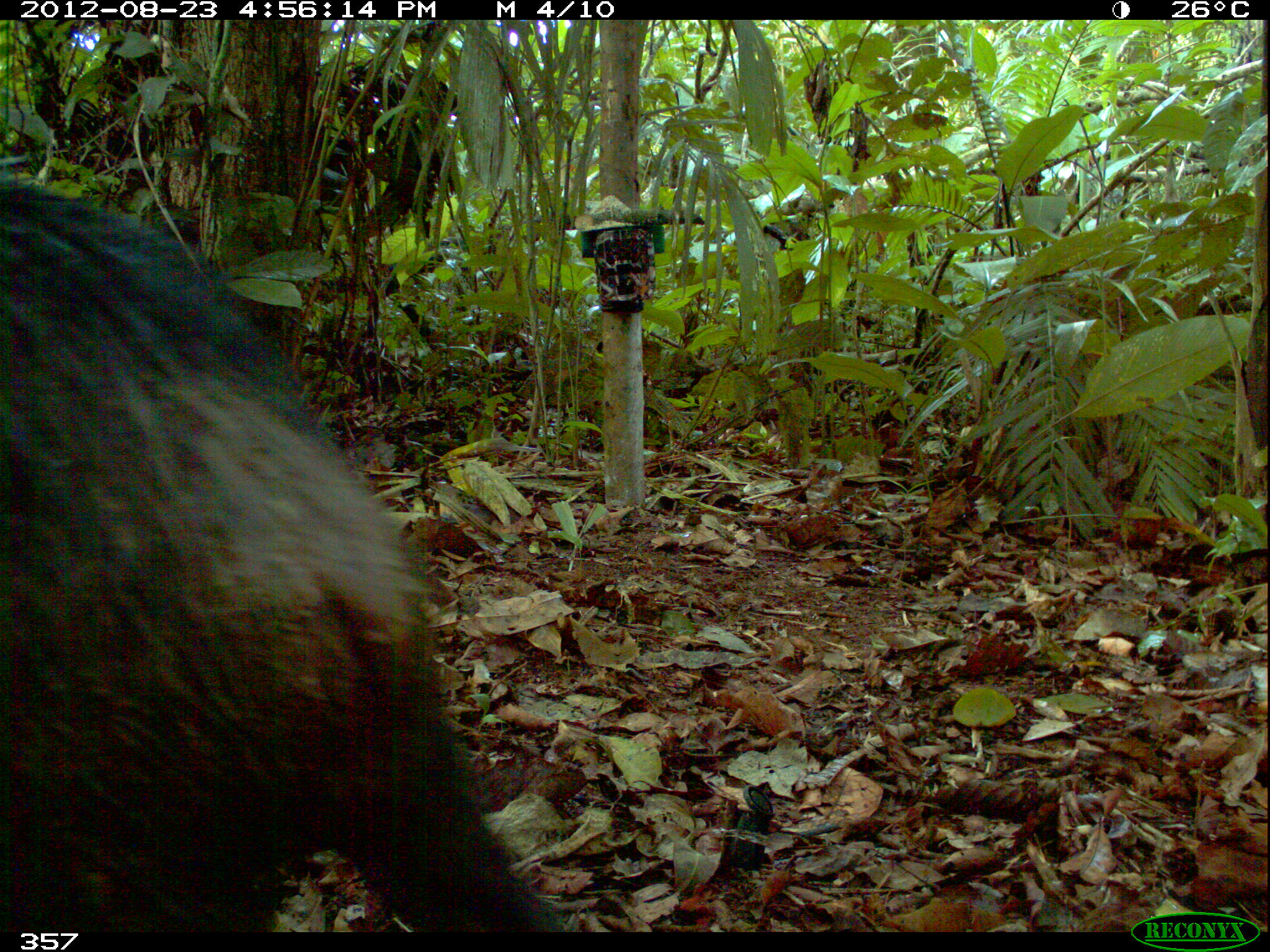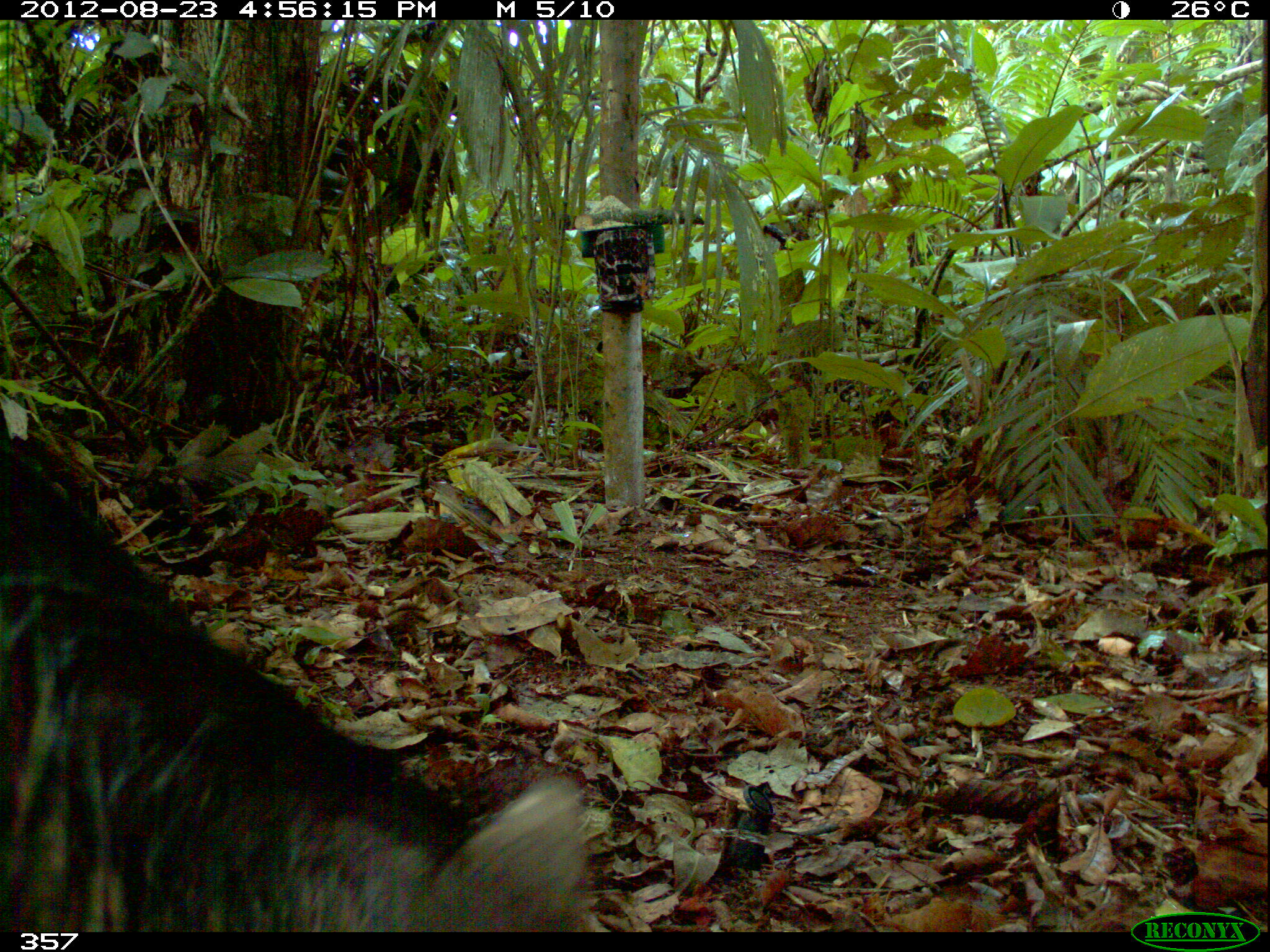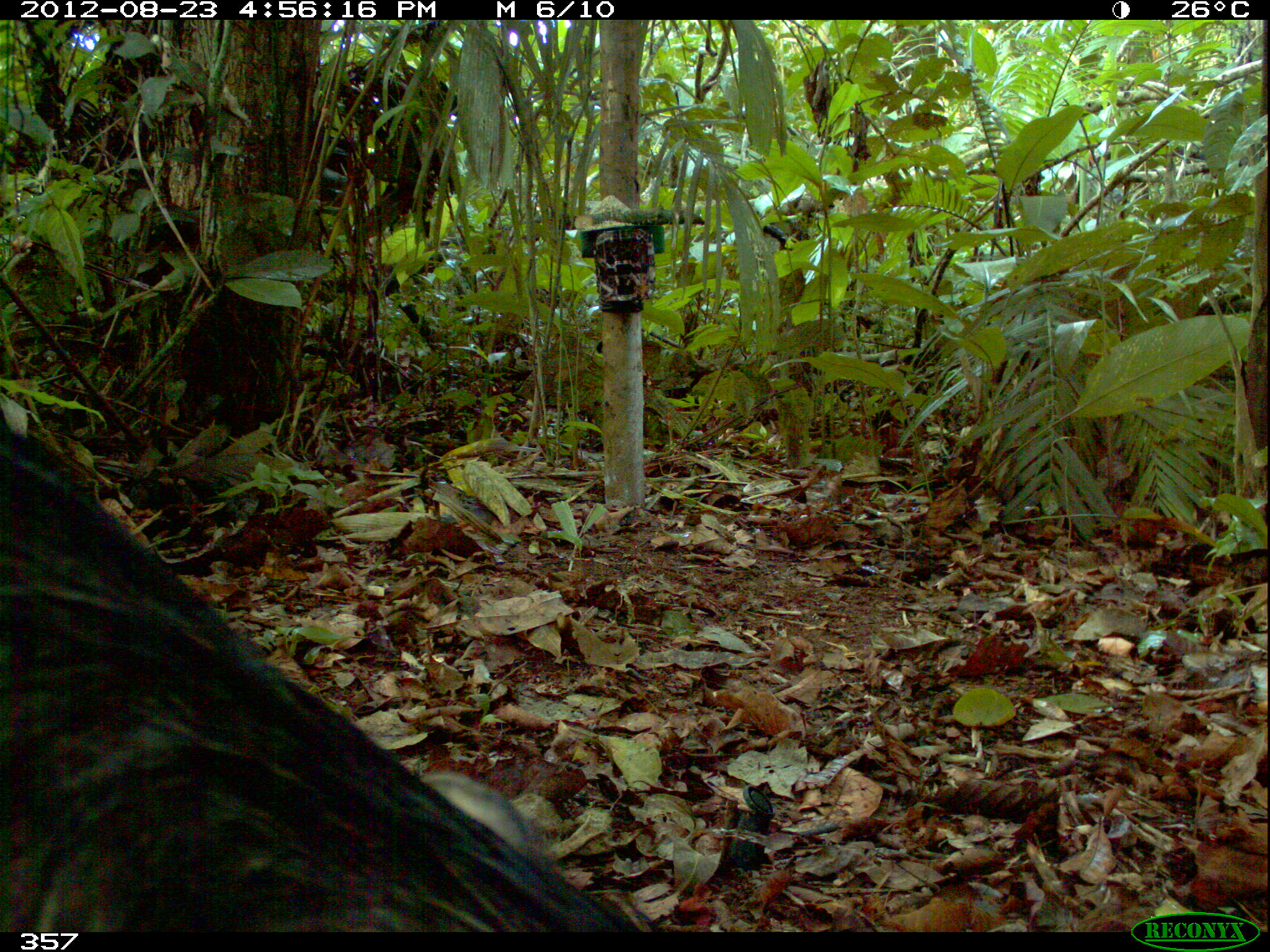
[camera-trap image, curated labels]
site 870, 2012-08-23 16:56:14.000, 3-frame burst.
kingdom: Animalia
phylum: Chordata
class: Mammalia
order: Artiodactyla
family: Tayassuidae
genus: Tayassu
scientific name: Tayassu pecari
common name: white-lipped peccary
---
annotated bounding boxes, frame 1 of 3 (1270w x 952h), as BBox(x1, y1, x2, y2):
tayassu pecari: BBox(0, 176, 562, 932)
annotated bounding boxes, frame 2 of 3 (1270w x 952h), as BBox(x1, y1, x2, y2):
tayassu pecari: BBox(0, 426, 604, 932)